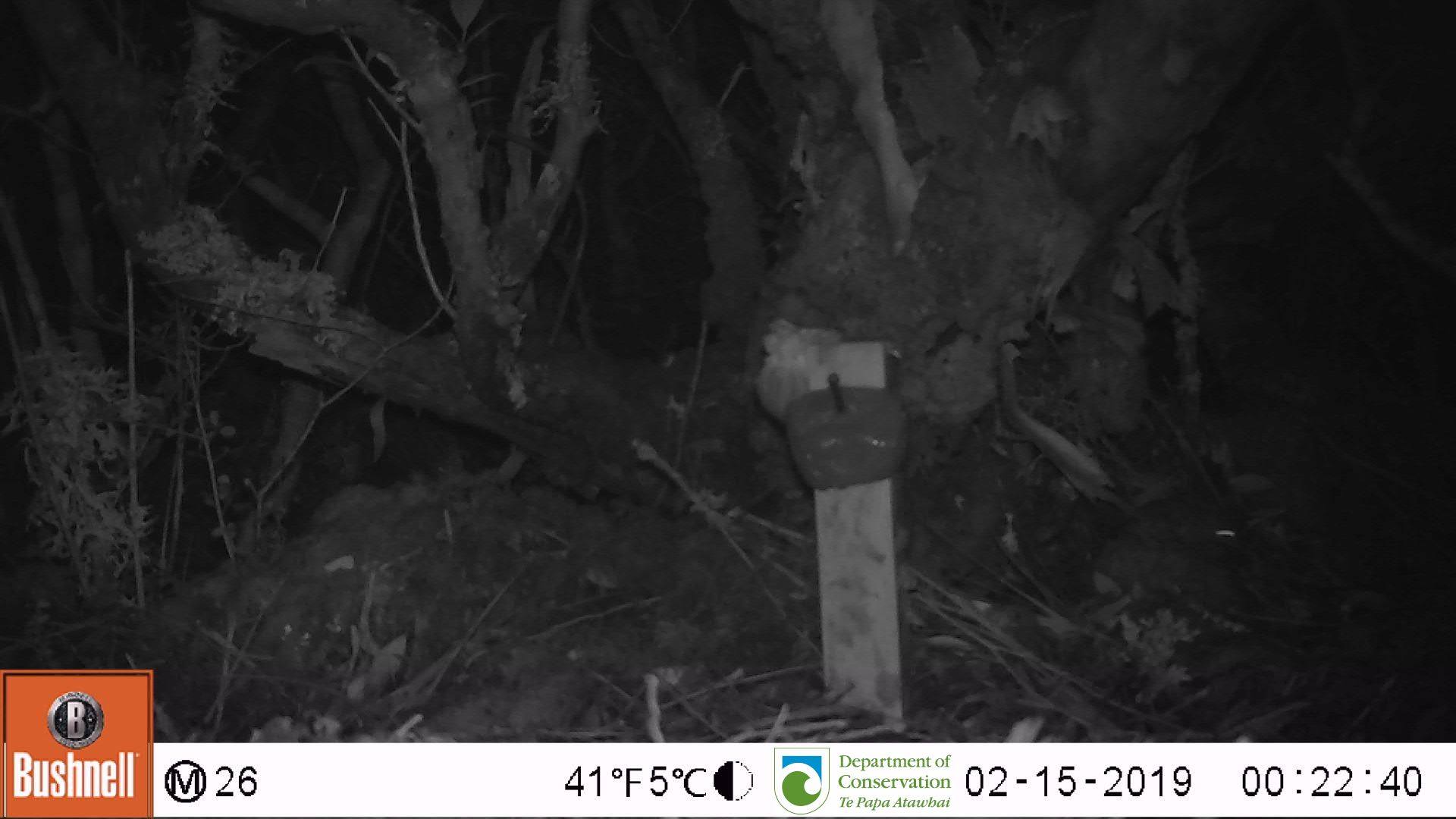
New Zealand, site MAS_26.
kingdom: Animalia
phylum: Chordata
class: Mammalia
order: Rodentia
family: Muridae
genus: Mus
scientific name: Mus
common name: mouse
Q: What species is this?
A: Mouse (Mus).